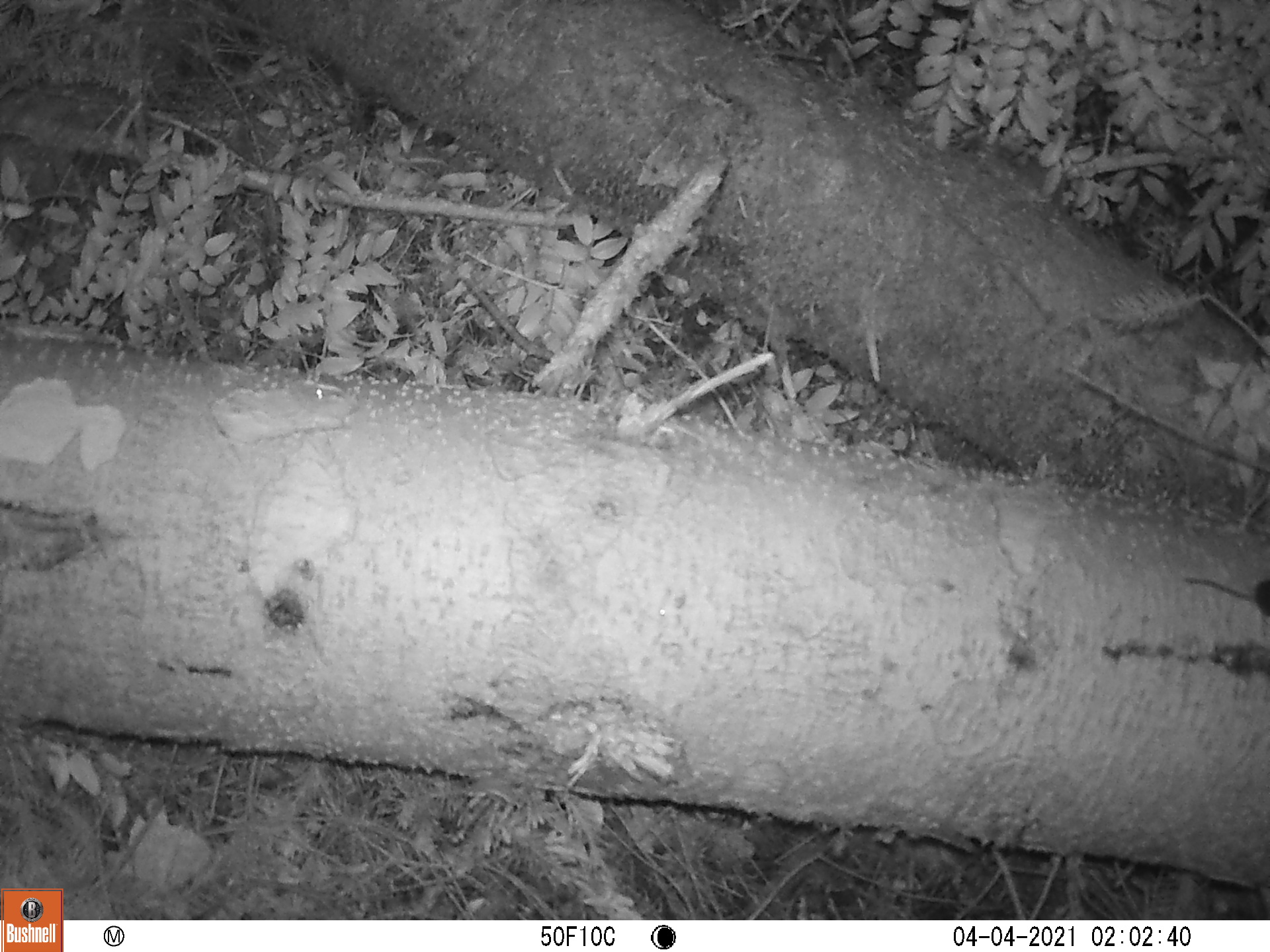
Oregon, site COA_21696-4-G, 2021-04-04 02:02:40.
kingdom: Animalia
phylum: Chordata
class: Mammalia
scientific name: Mammalia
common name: small mammal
Small mammal (Mammalia).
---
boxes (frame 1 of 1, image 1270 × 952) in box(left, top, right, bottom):
small mammal: box(1167, 561, 1267, 631)